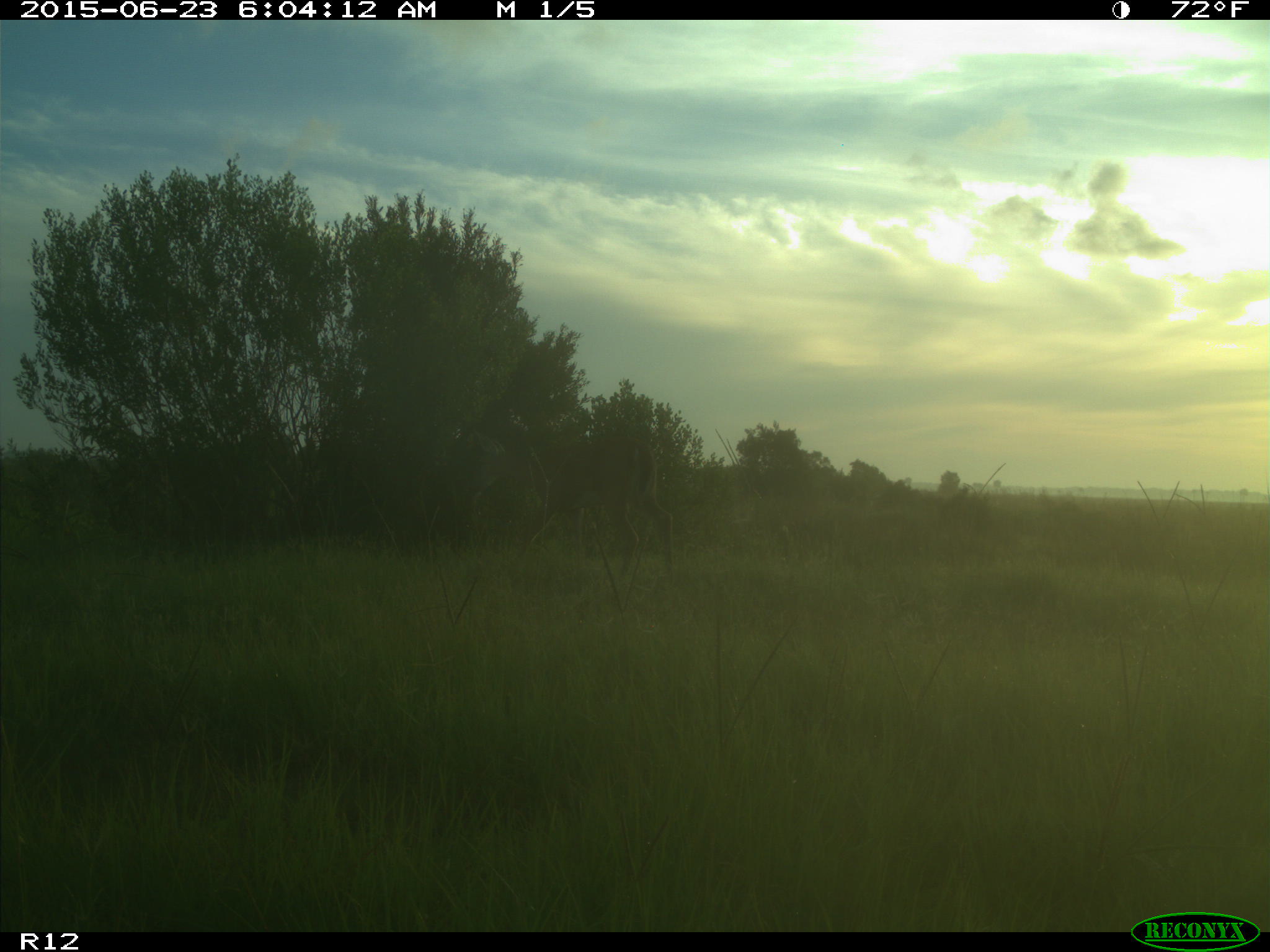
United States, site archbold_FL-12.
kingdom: Animalia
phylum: Chordata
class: Mammalia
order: Artiodactyla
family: Cervidae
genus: Odocoileus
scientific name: Odocoileus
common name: deer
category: unidentified deer